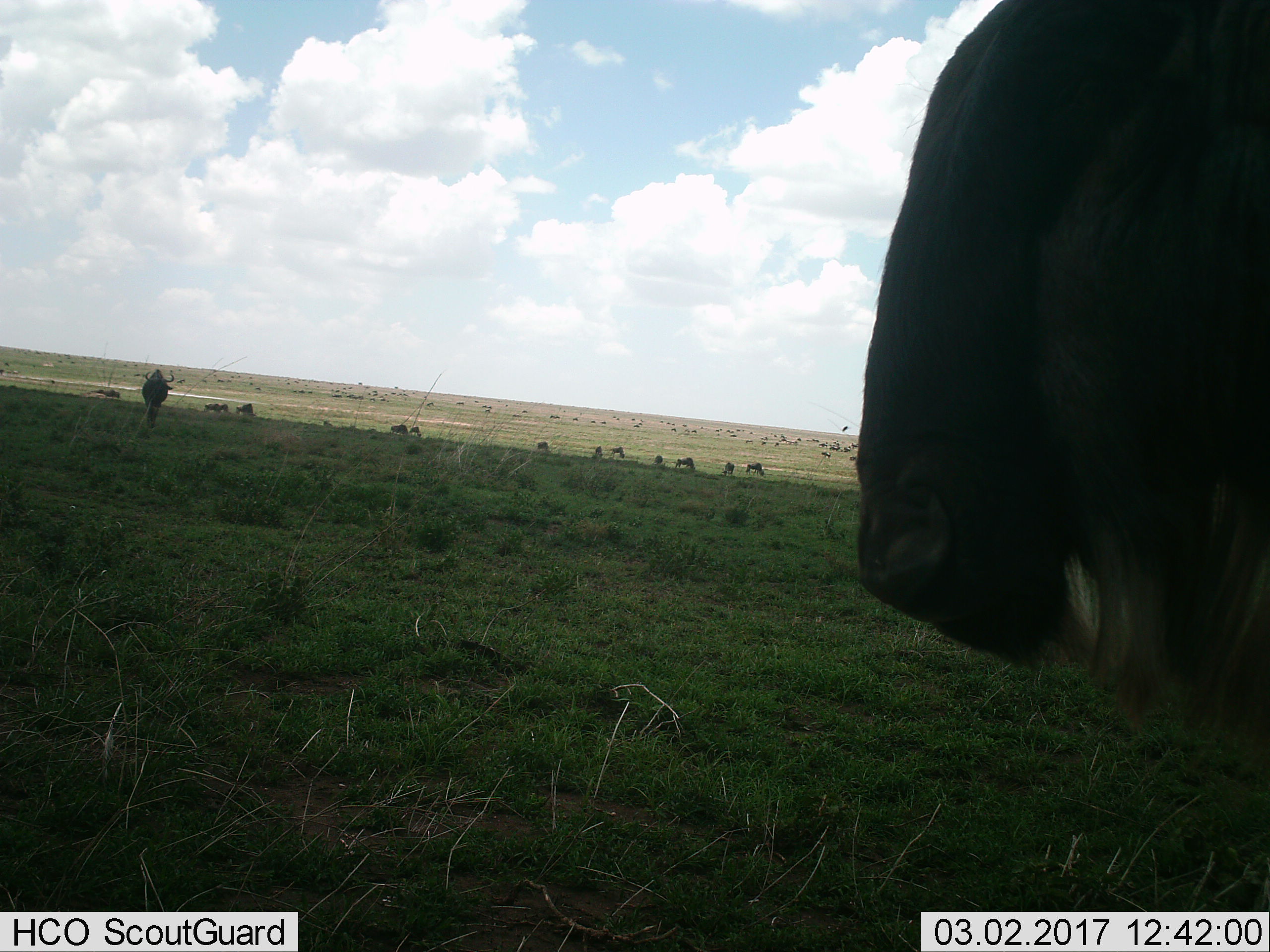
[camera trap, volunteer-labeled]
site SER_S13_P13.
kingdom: Animalia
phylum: Chordata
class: Mammalia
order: Artiodactyla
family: Bovidae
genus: Connochaetes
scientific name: Connochaetes taurinus taurinus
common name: blue wildebeest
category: wildebeestblue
Wildebeestblue (blue wildebeest) (Connochaetes taurinus taurinus), count 11-50. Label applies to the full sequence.